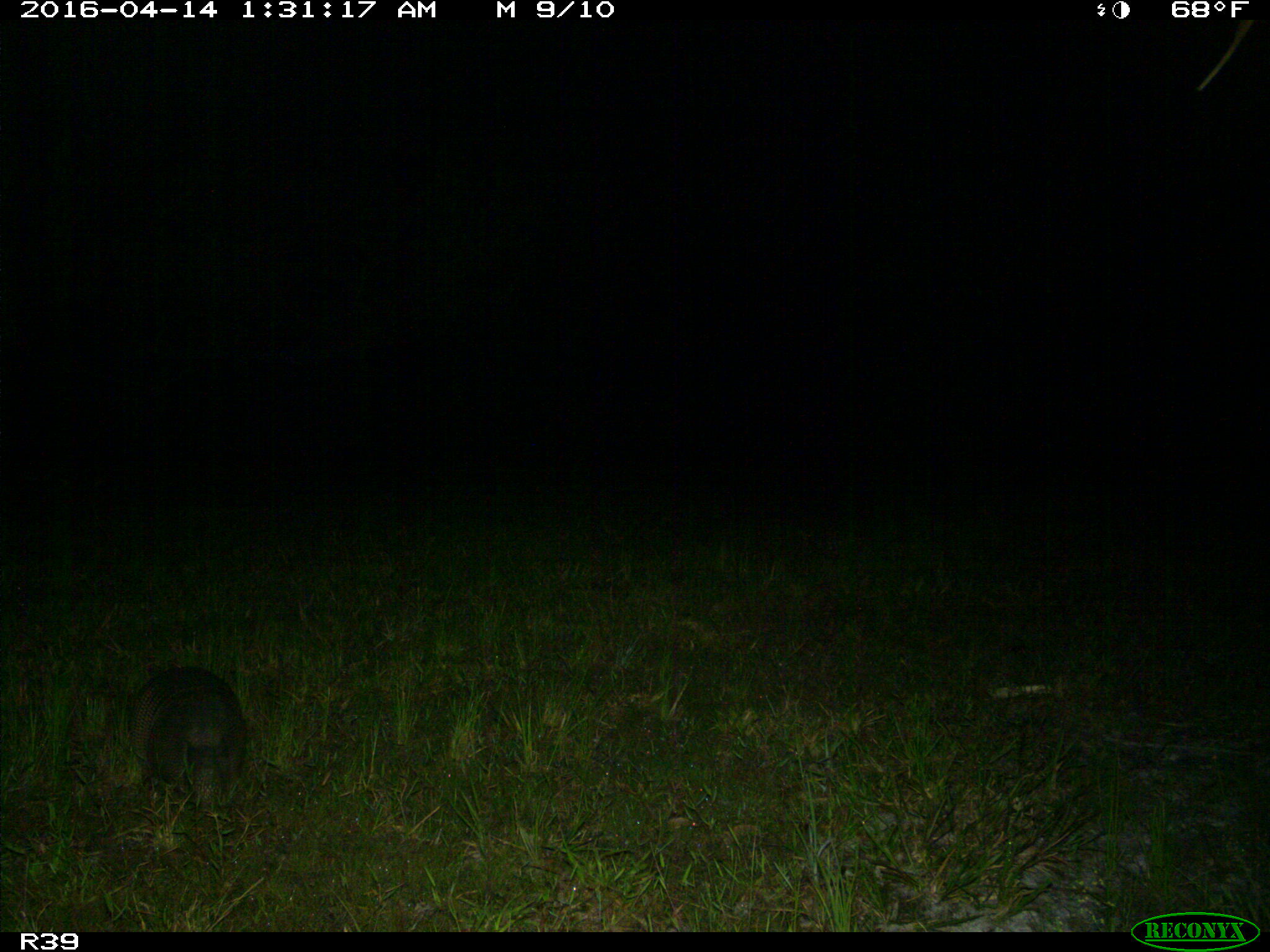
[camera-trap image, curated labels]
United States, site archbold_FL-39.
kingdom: Animalia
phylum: Chordata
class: Mammalia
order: Cingulata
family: Dasypodidae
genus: Dasypus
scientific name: Dasypus novemcinctus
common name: nine-banded armadillo